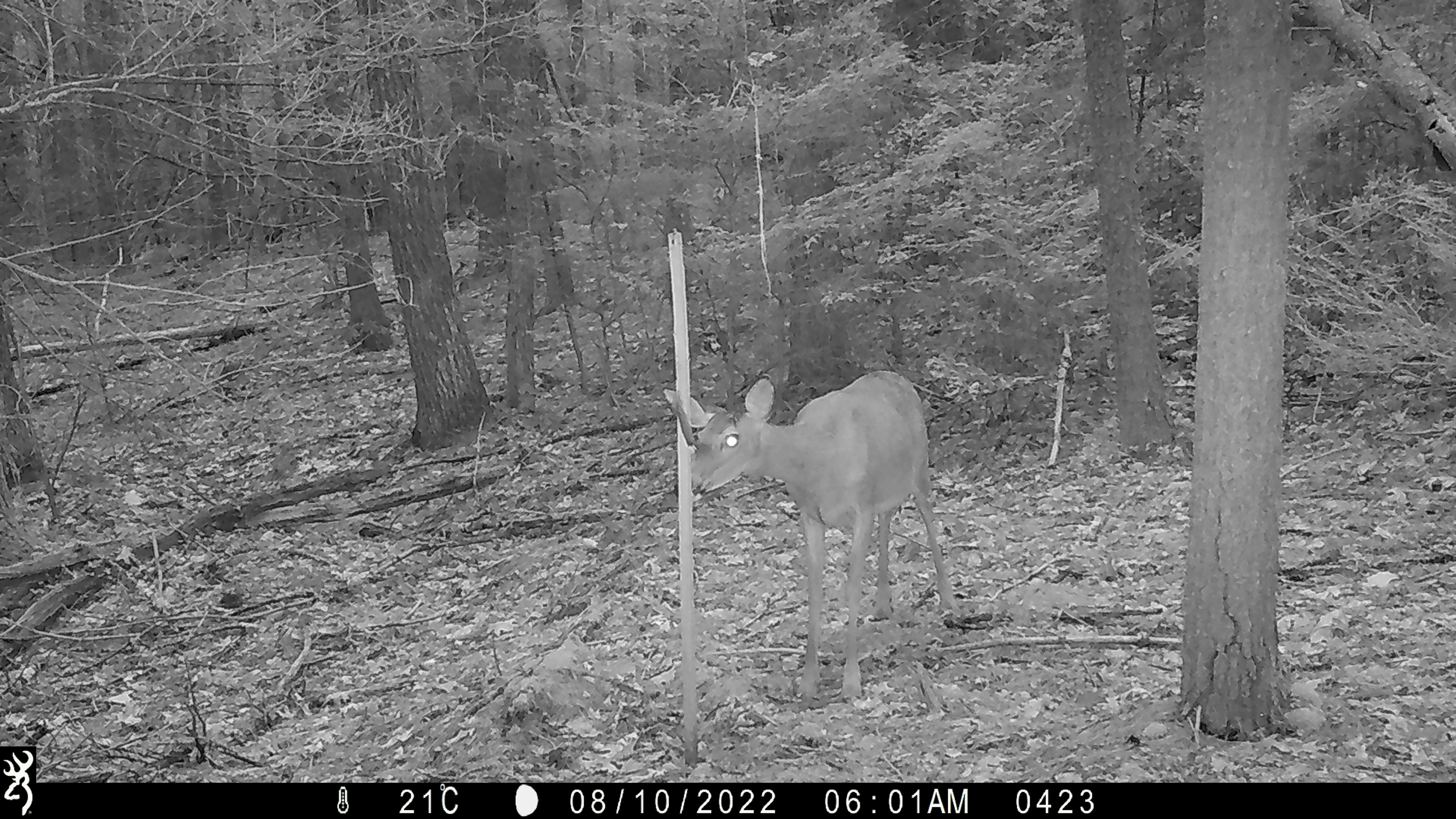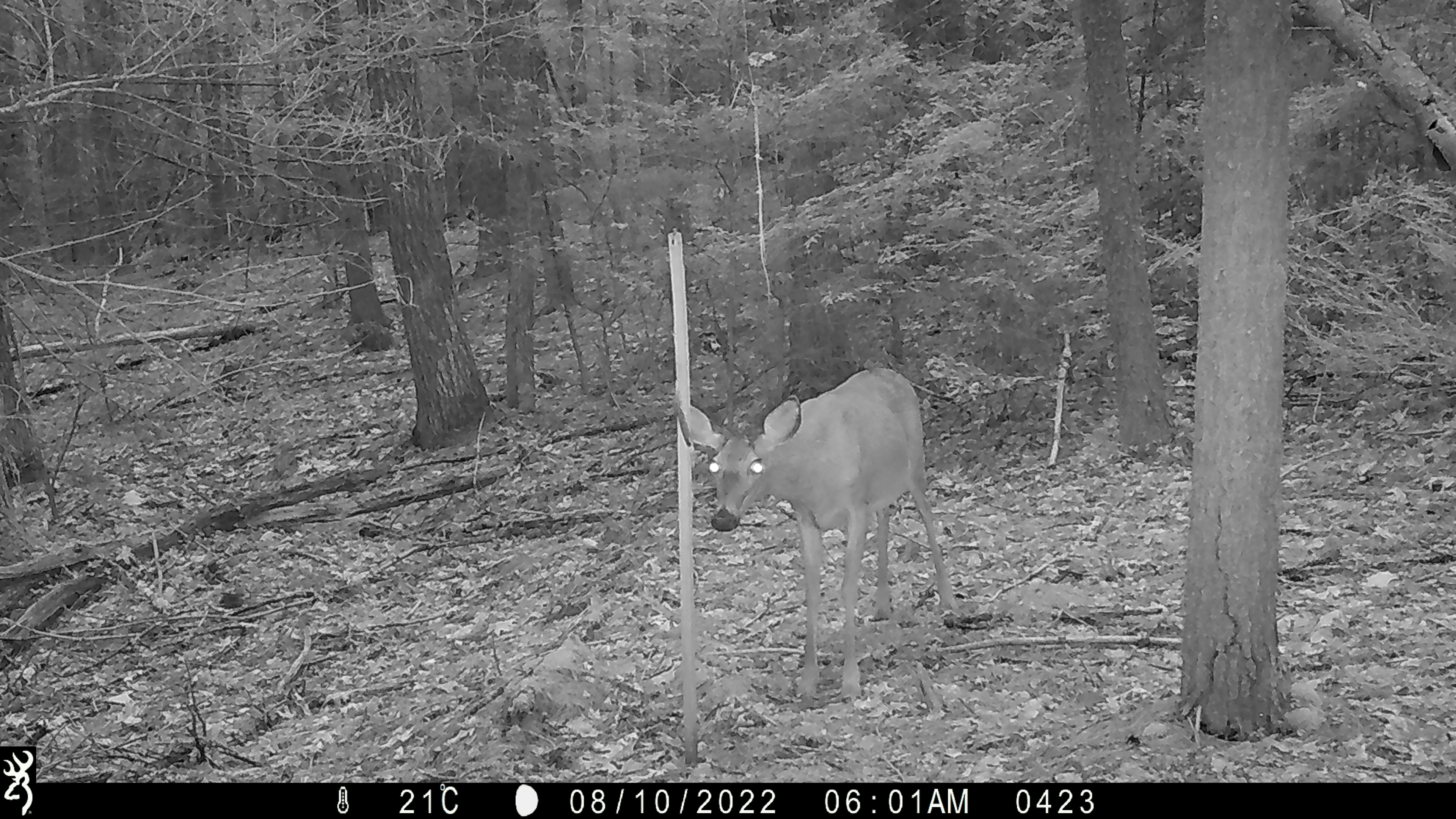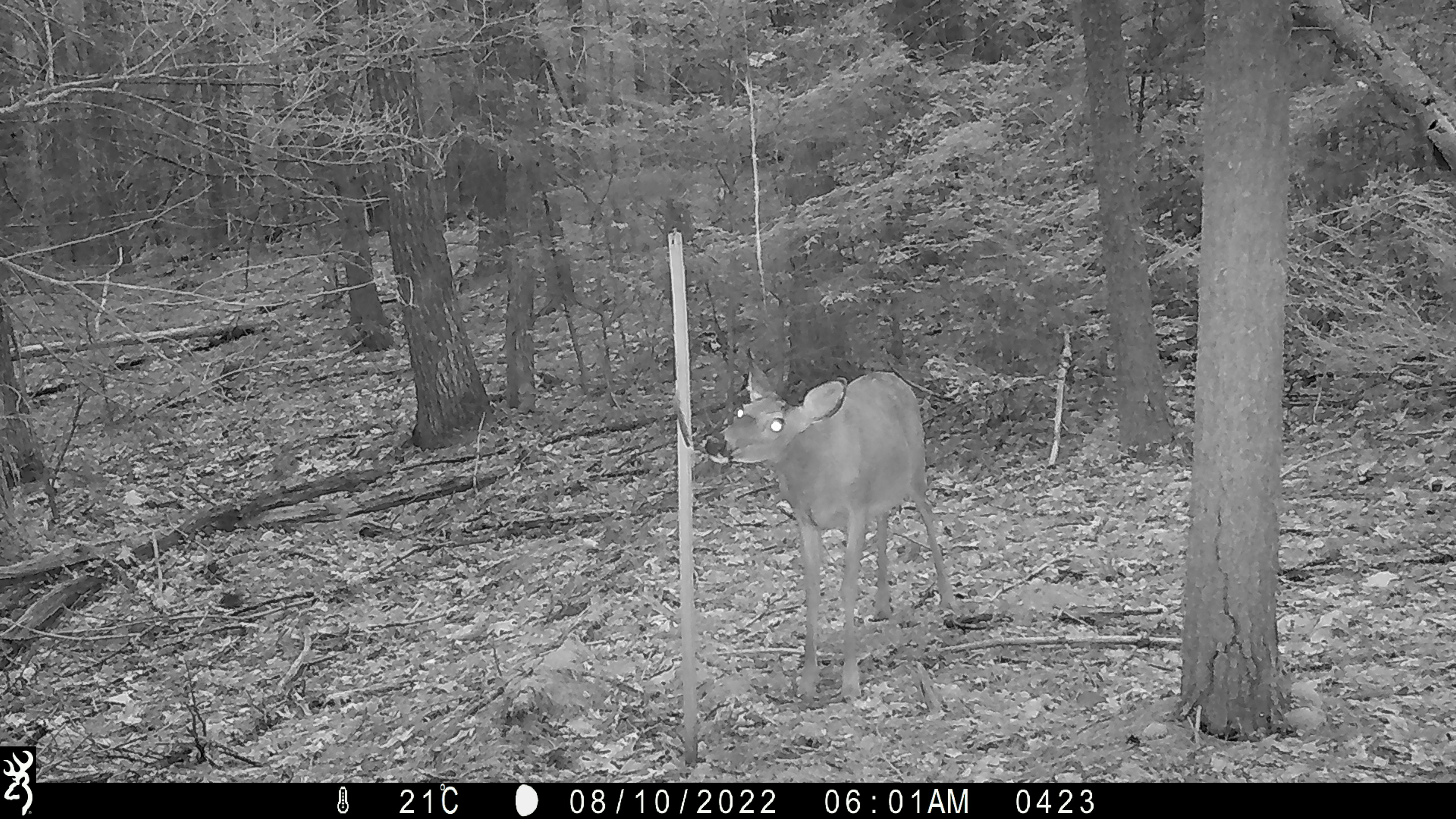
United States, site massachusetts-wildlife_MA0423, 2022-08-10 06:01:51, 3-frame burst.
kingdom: Animalia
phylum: Chordata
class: Mammalia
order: Artiodactyla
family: Cervidae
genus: Odocoileus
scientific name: Odocoileus virginianus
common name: white-tailed deer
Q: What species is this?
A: White-tailed deer (Odocoileus virginianus).